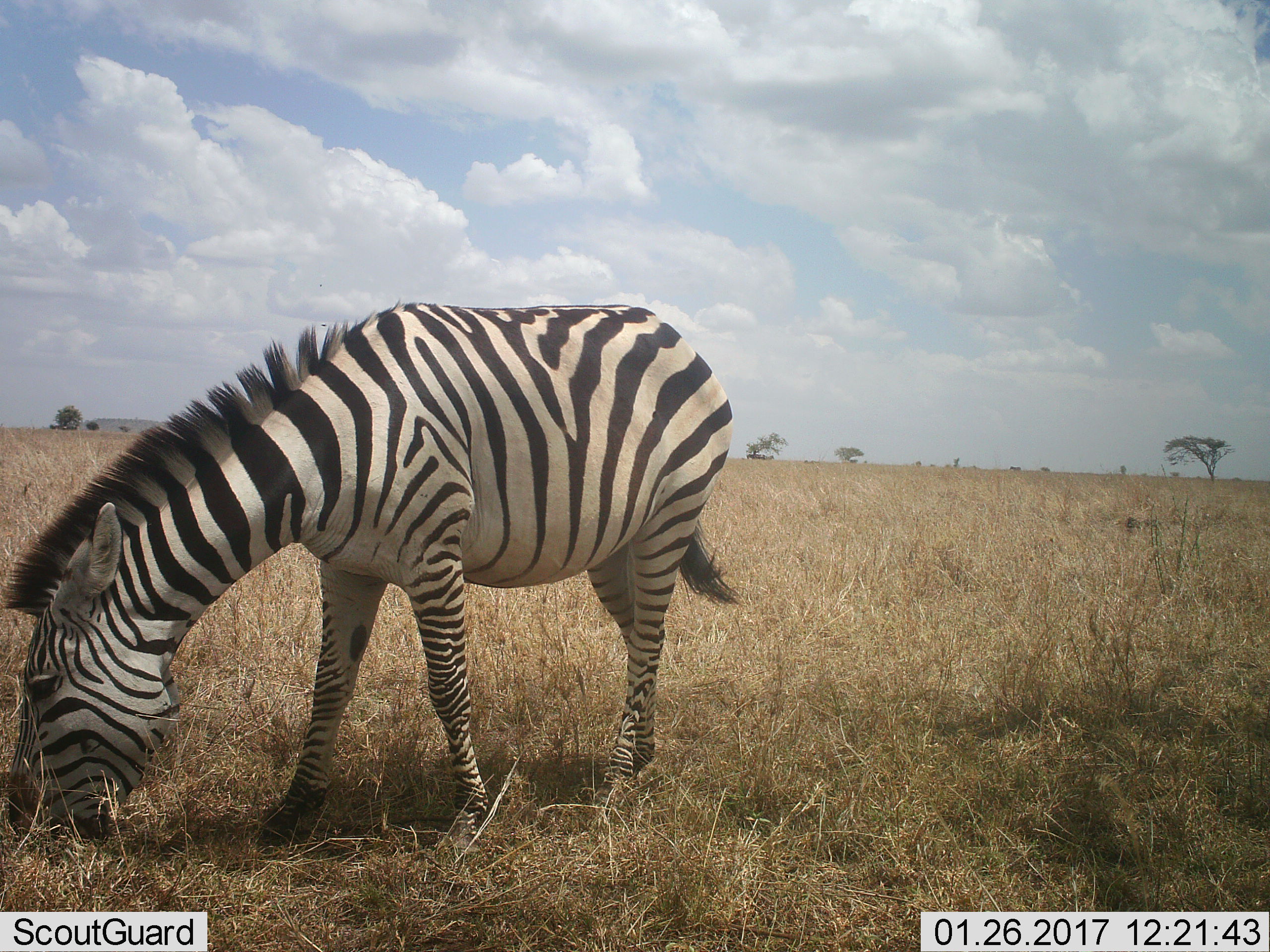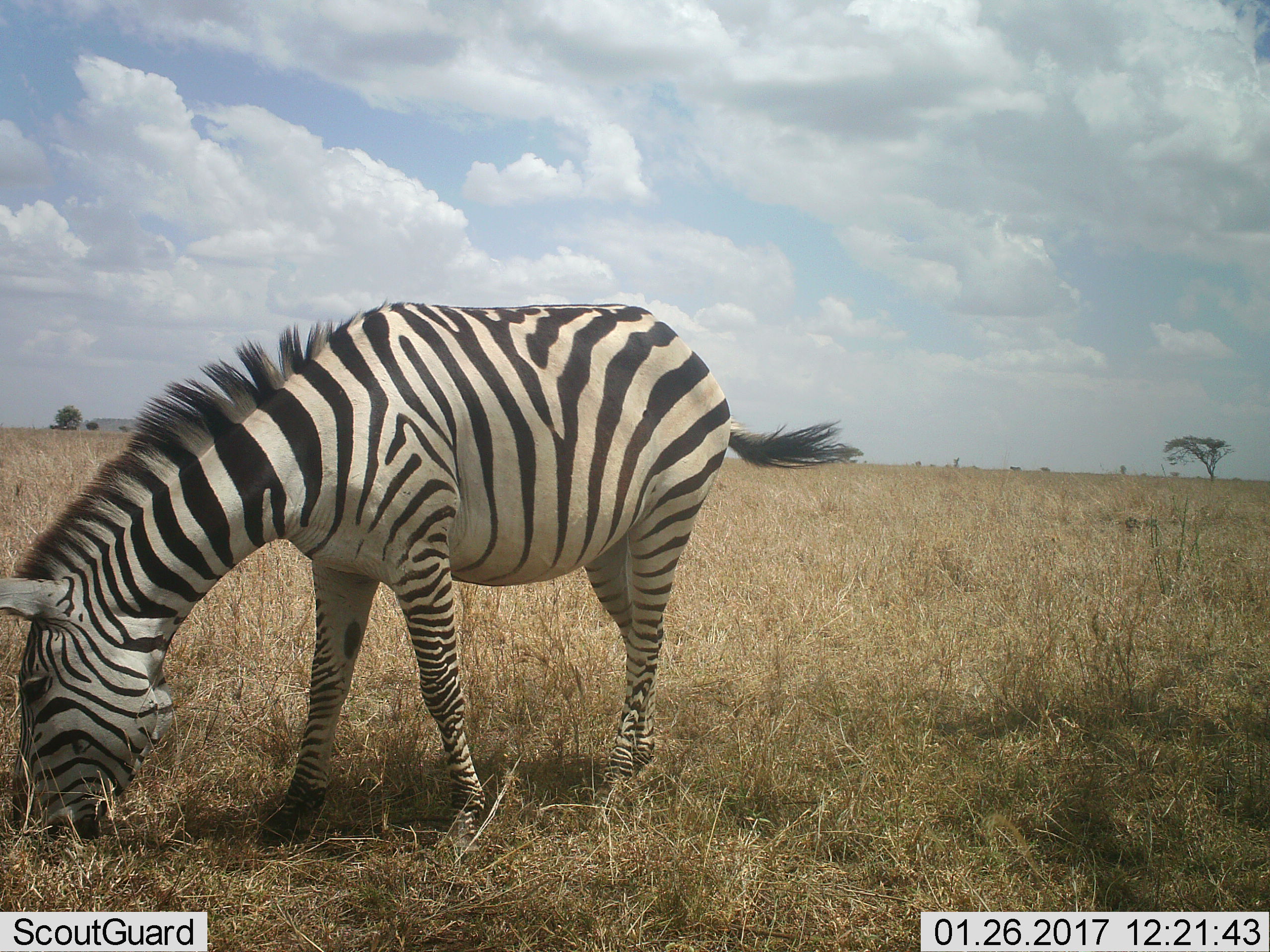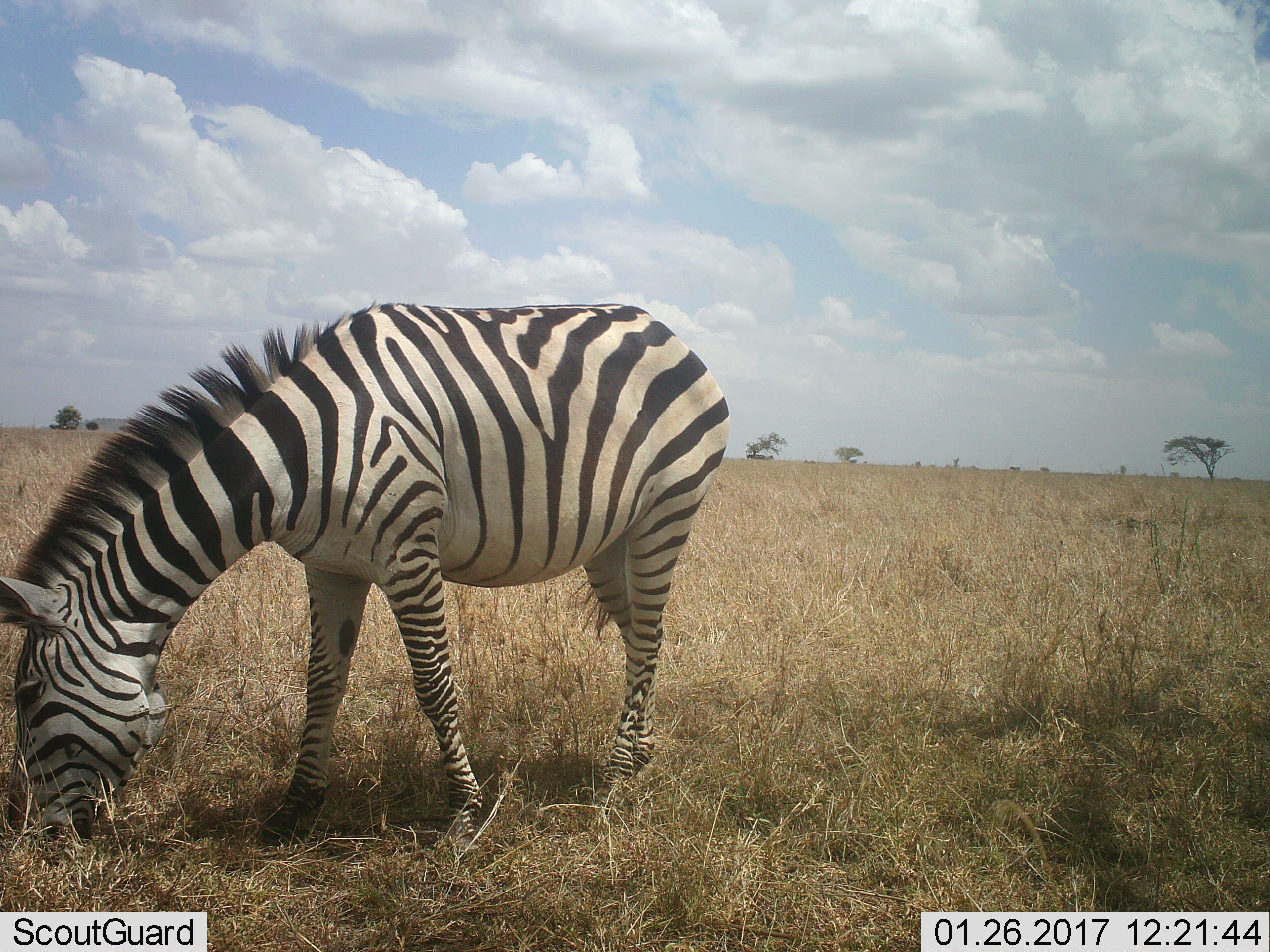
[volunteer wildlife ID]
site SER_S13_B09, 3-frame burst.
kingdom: Animalia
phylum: Chordata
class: Mammalia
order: Perissodactyla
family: Equidae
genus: Equus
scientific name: Equus quagga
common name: plains zebra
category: zebraplains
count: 1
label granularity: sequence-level